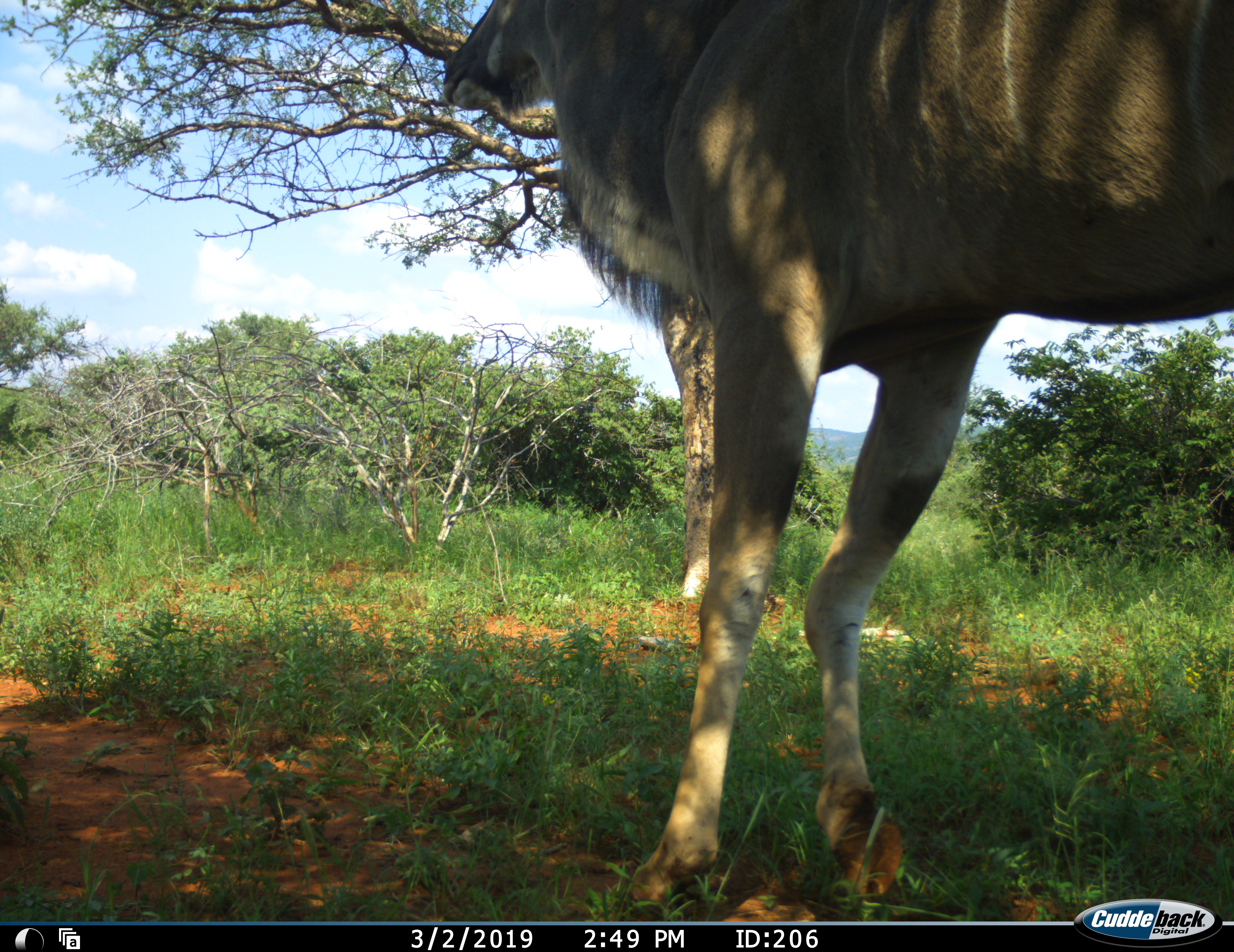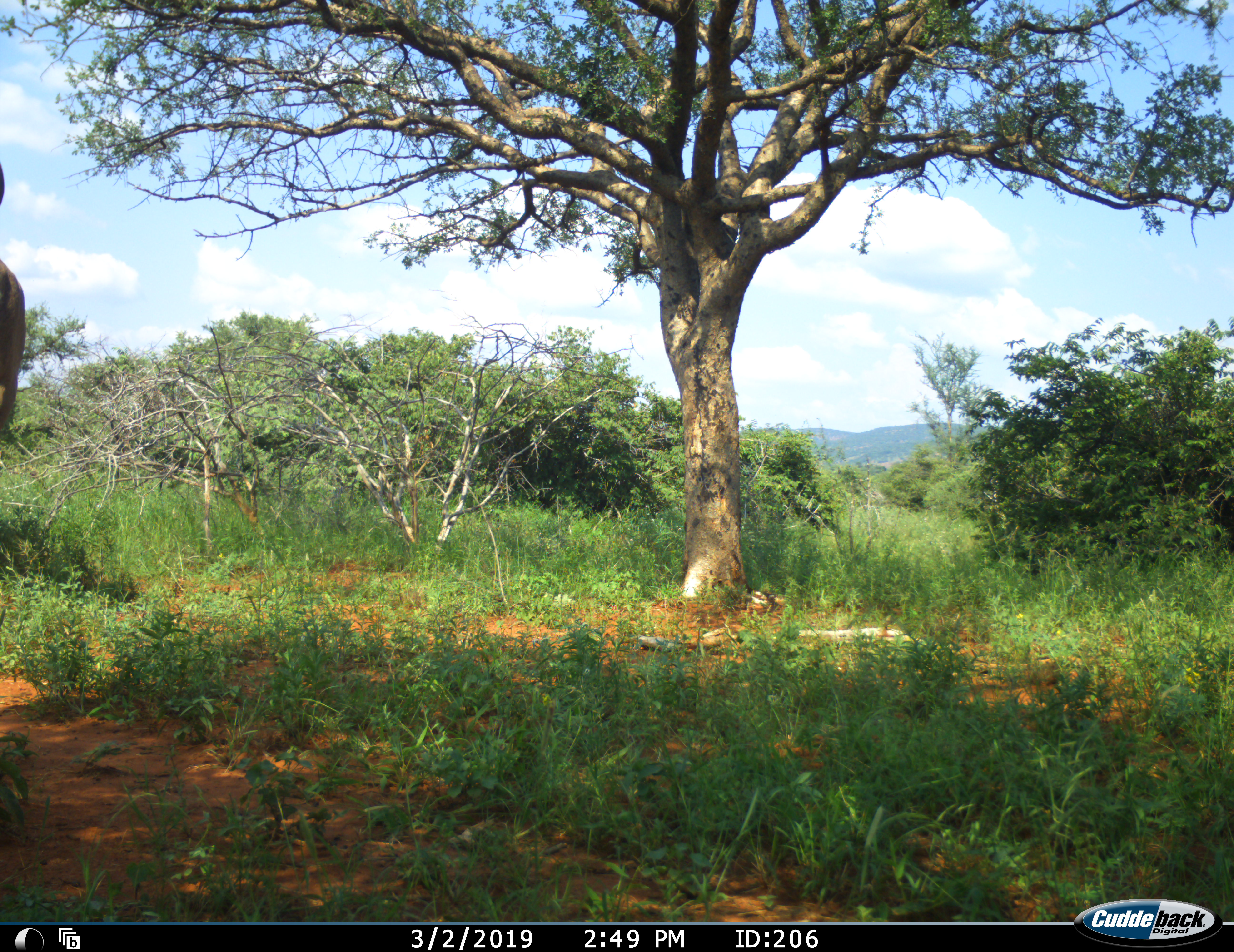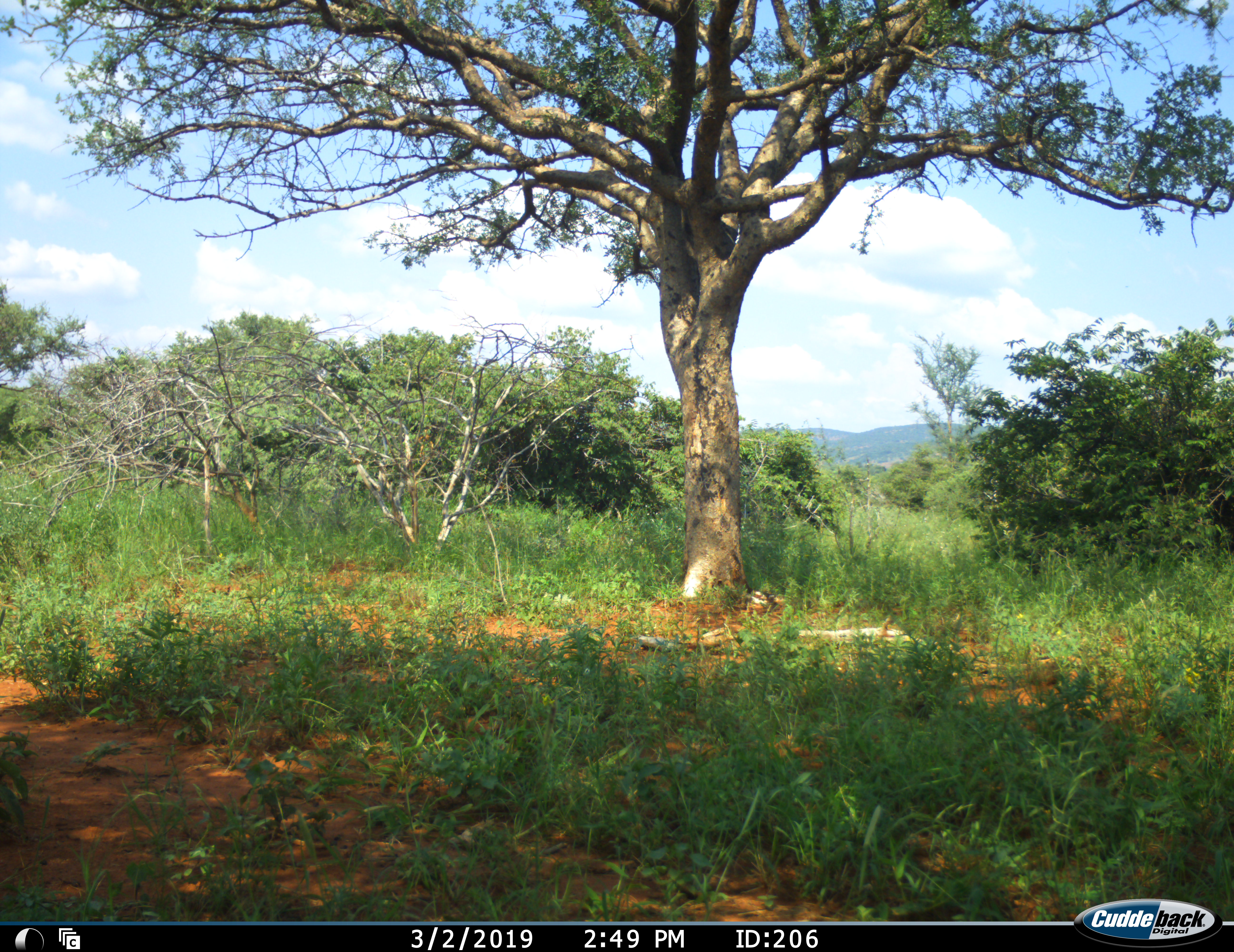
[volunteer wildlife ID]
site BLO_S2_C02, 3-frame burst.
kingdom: Animalia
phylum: Chordata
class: Mammalia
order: Artiodactyla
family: Bovidae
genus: Tragelaphus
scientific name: Tragelaphus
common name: kudu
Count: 1.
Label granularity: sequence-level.